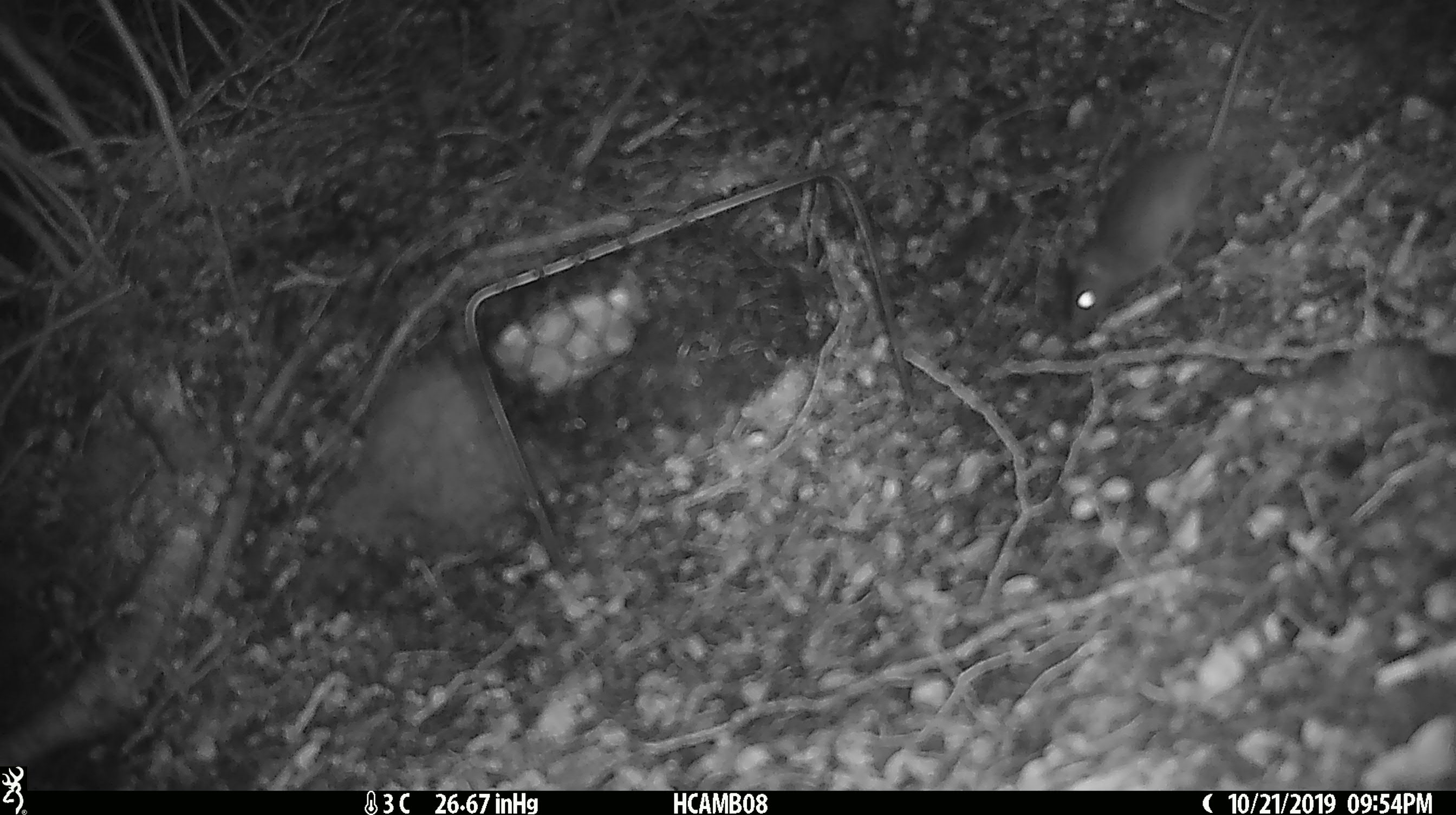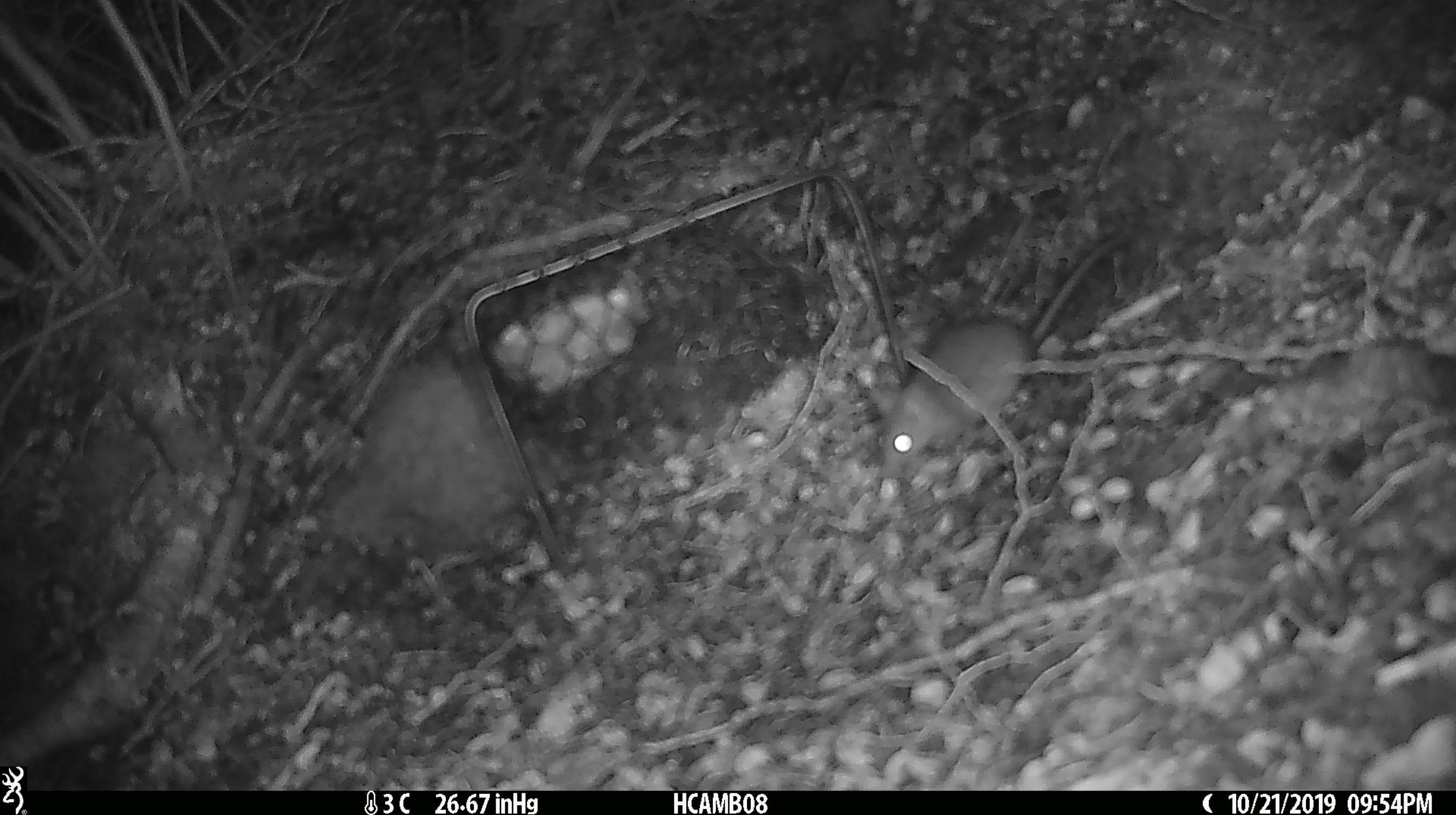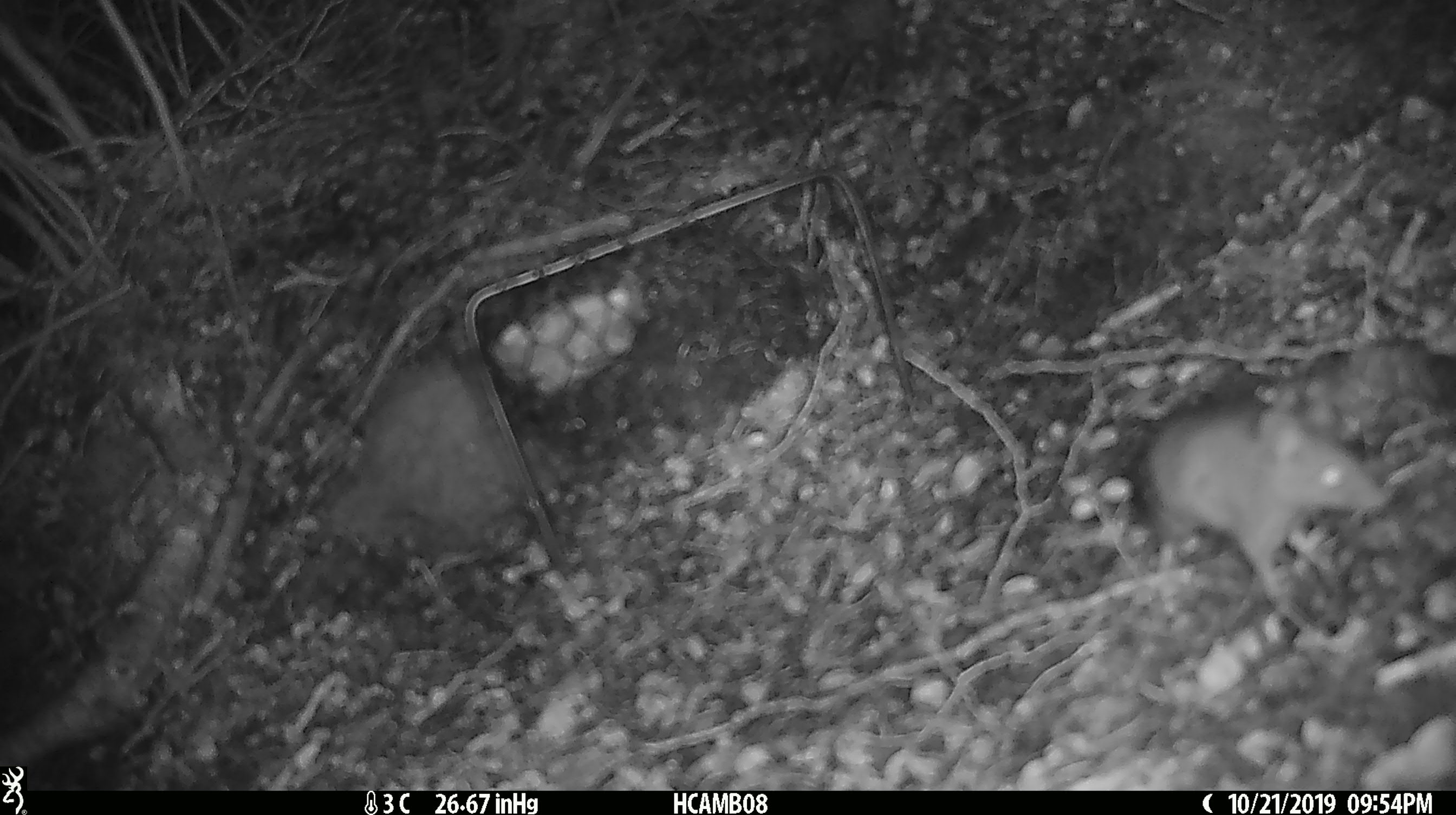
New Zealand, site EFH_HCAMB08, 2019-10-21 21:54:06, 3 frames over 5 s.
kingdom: Animalia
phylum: Chordata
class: Mammalia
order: Rodentia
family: Muridae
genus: Mus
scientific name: Mus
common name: mouse